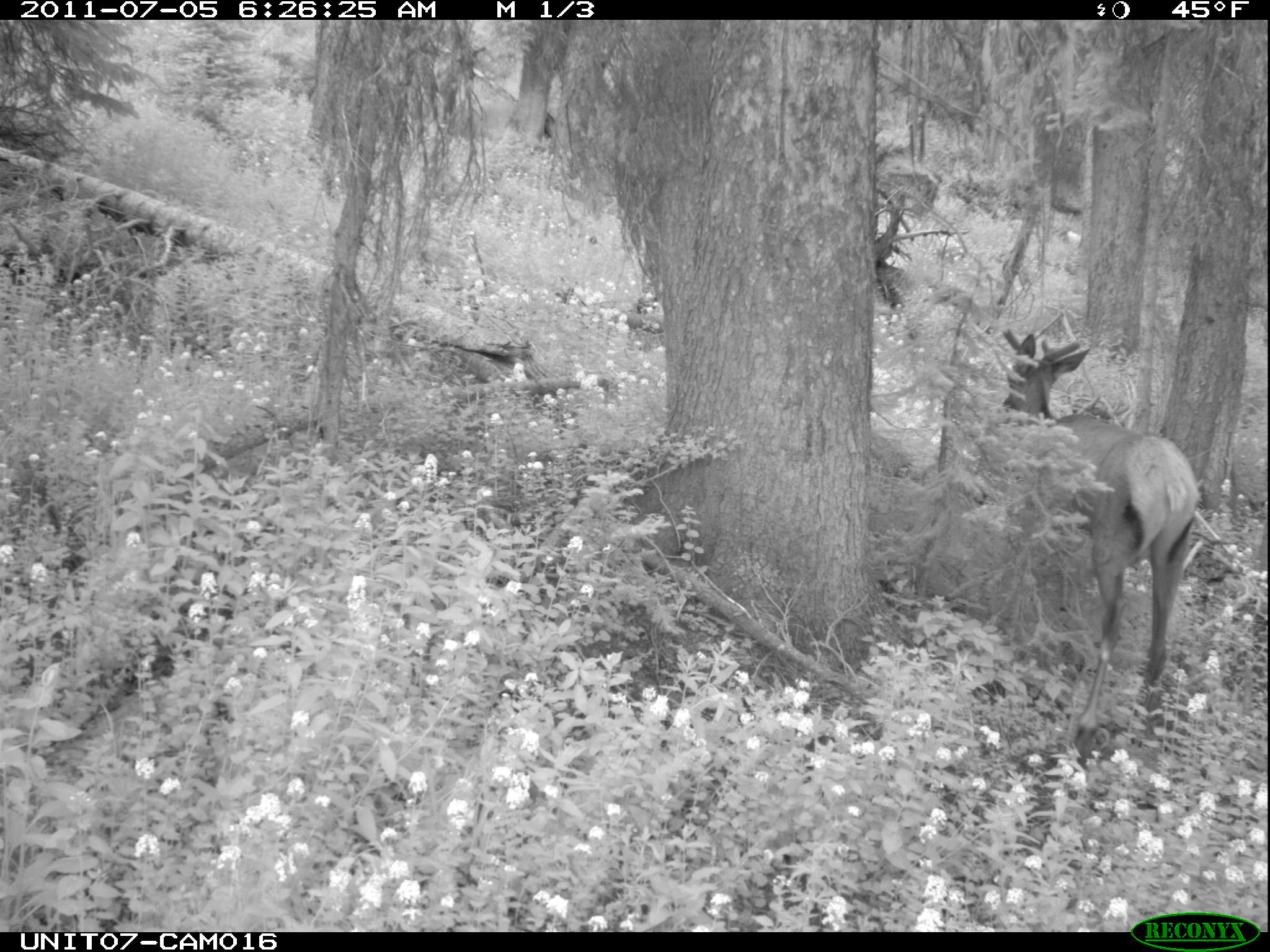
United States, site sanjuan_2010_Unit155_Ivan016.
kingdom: Animalia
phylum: Chordata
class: Mammalia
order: Artiodactyla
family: Cervidae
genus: Cervus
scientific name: Cervus elaphus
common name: red deer